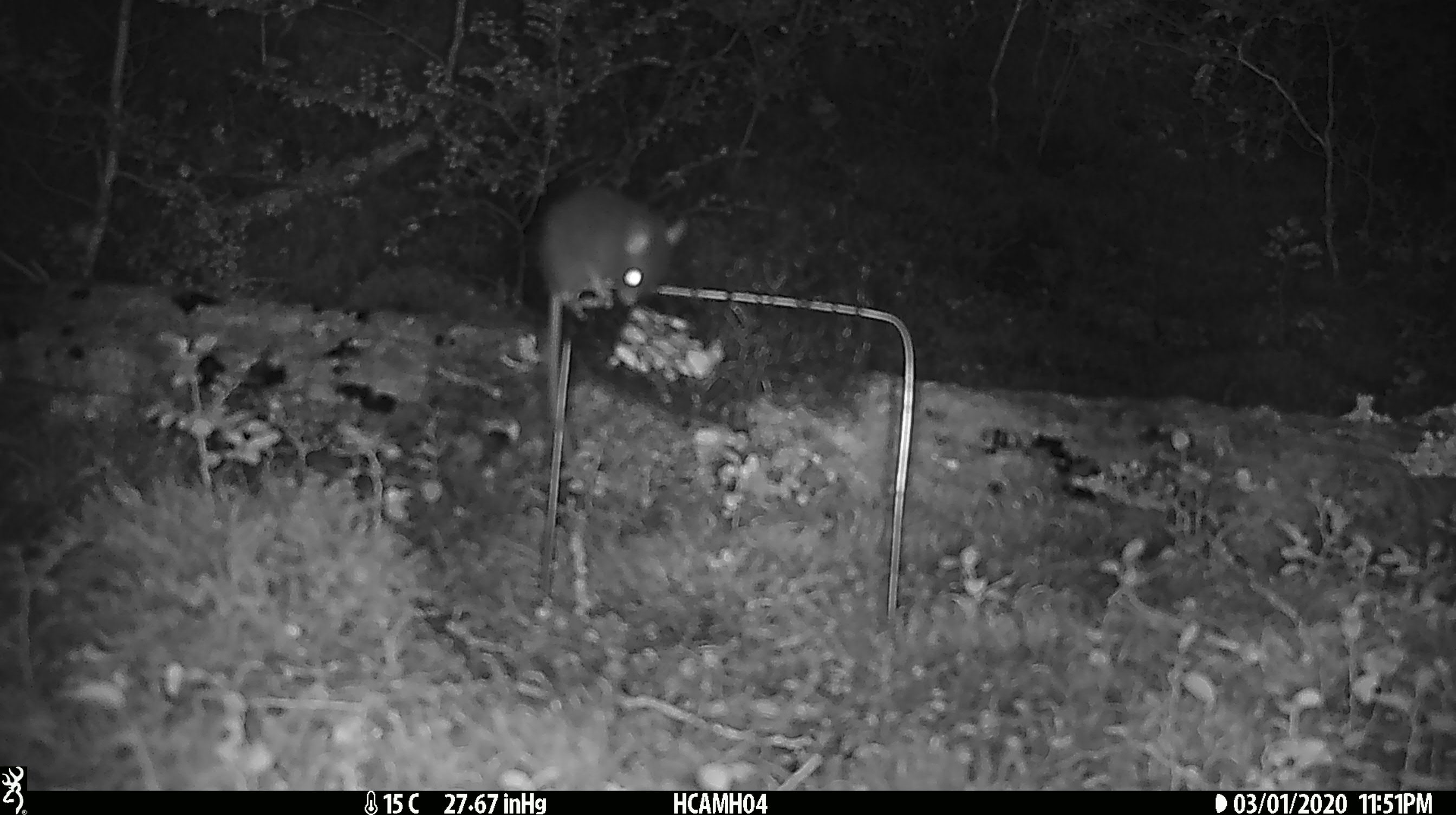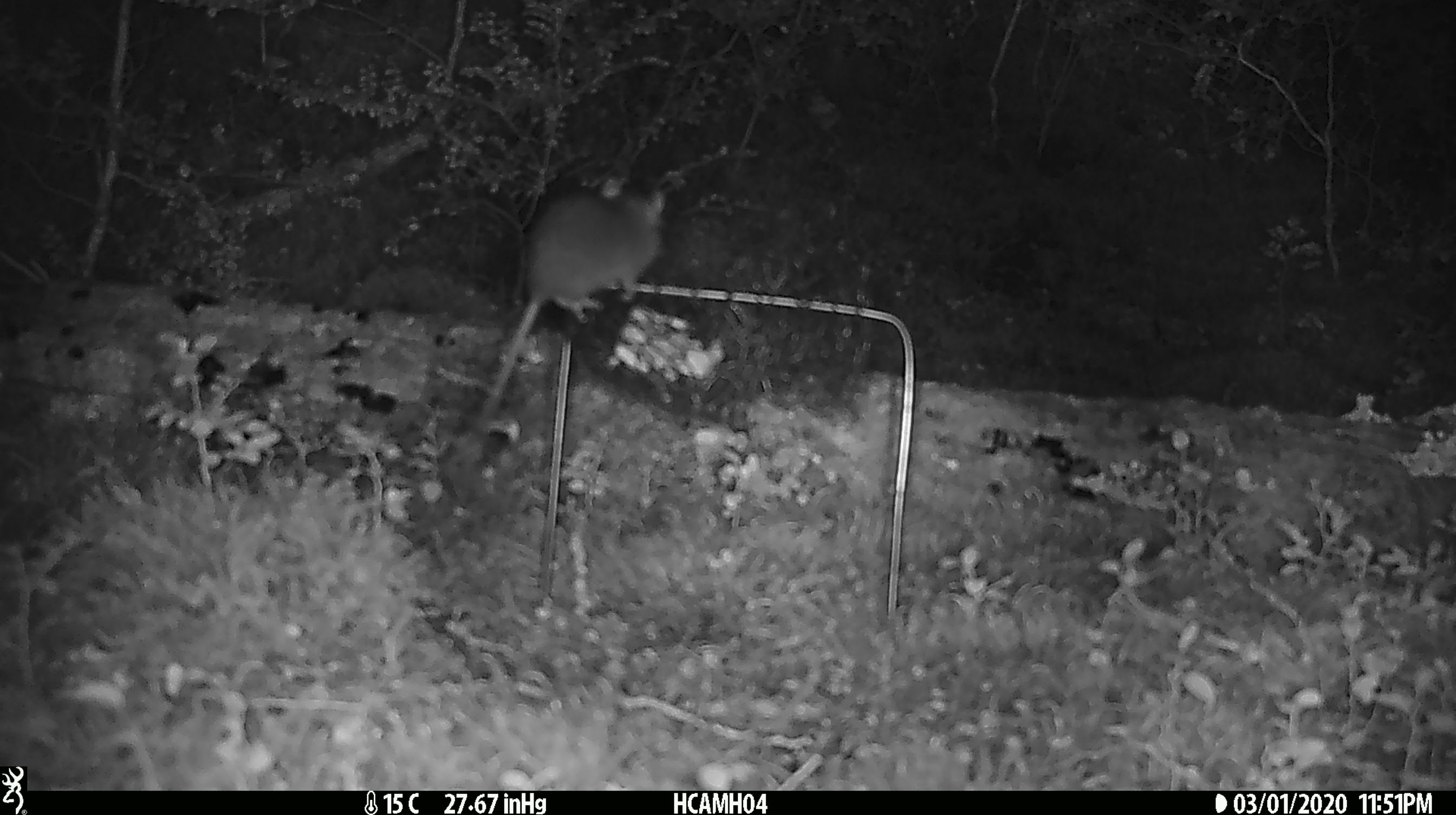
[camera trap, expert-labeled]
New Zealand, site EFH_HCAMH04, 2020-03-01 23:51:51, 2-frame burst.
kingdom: Animalia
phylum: Chordata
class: Mammalia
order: Rodentia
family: Muridae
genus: Mus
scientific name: Mus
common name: mouse